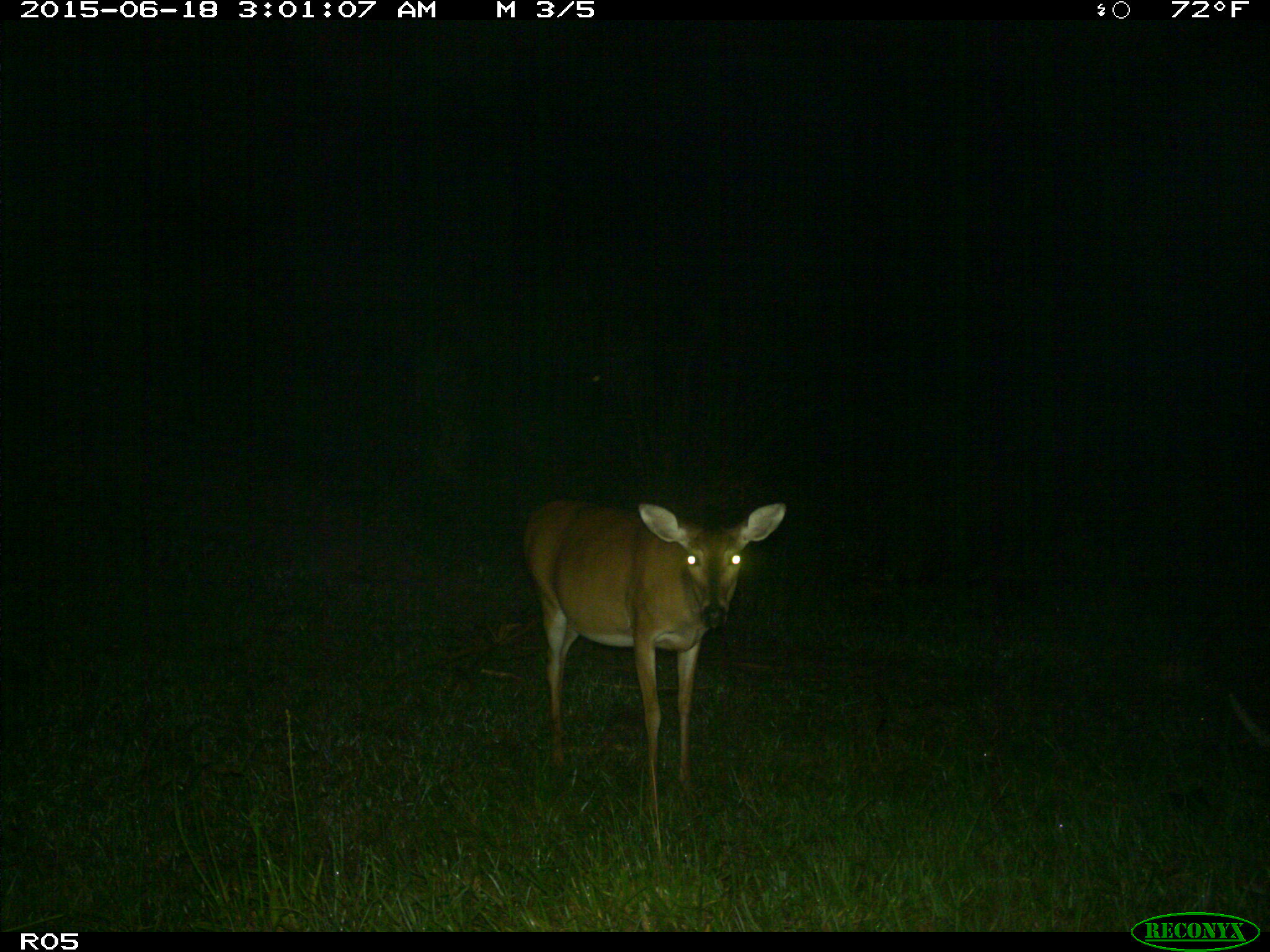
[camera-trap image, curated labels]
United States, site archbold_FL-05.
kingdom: Animalia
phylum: Chordata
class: Mammalia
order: Artiodactyla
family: Cervidae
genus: Odocoileus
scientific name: Odocoileus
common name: deer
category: unidentified deer